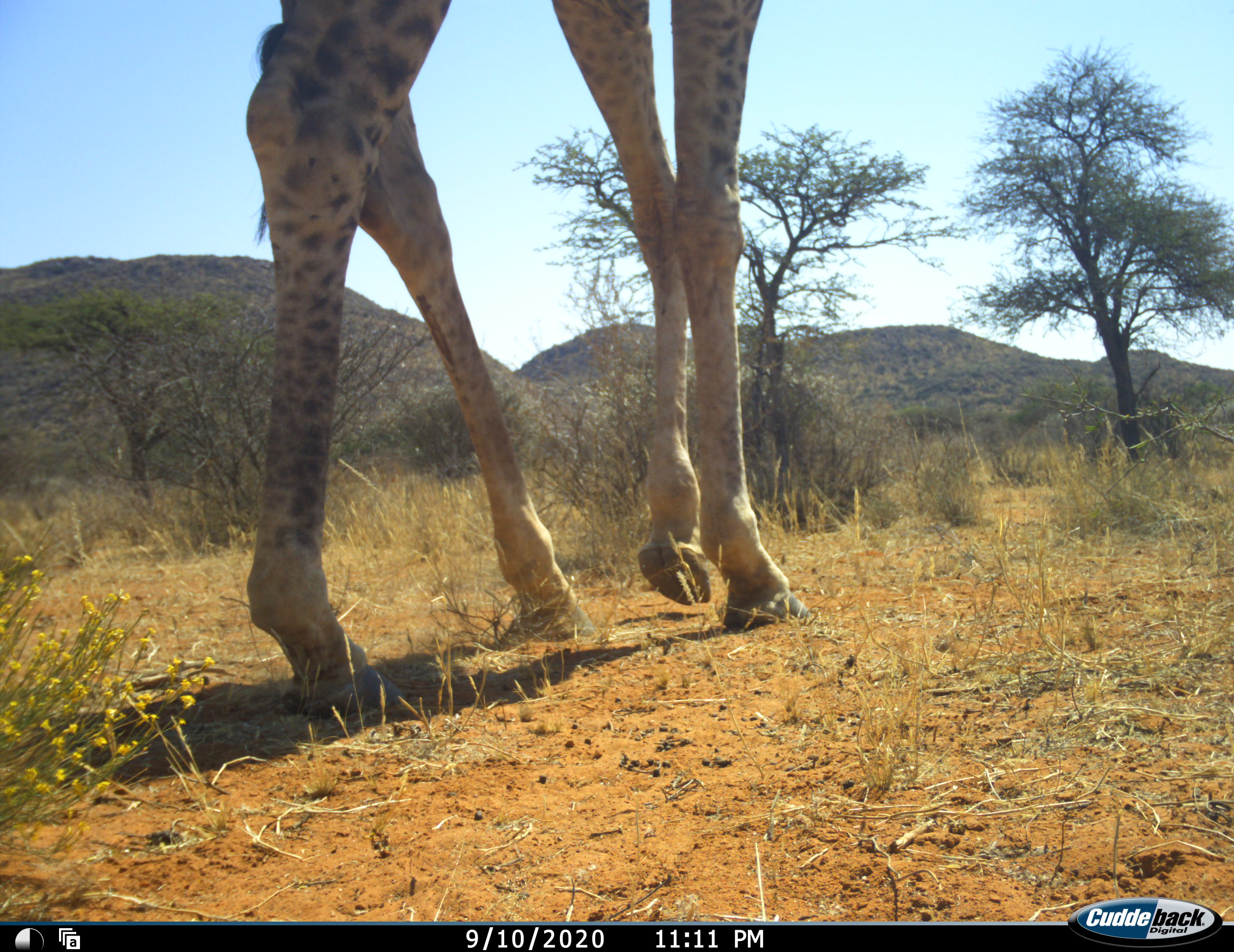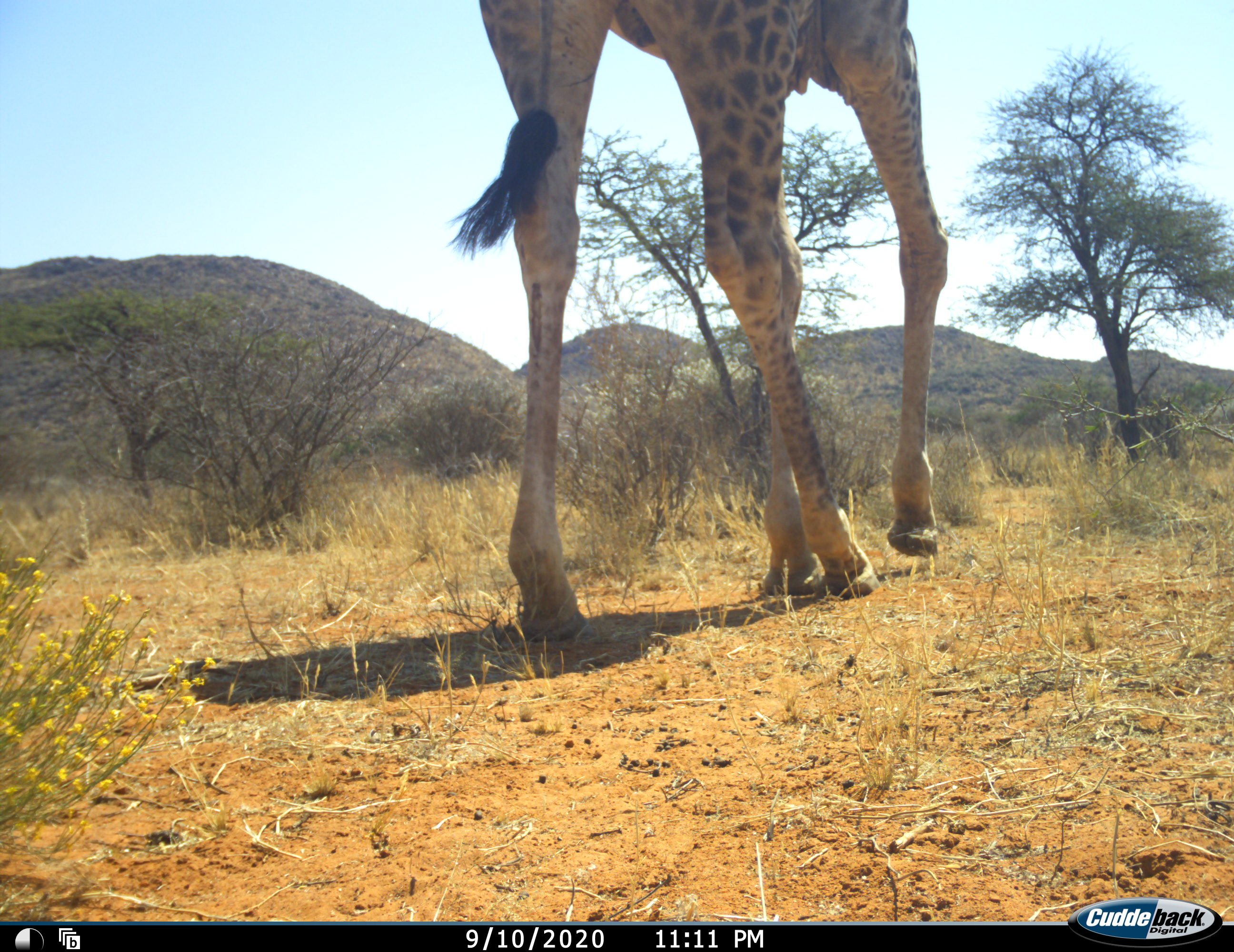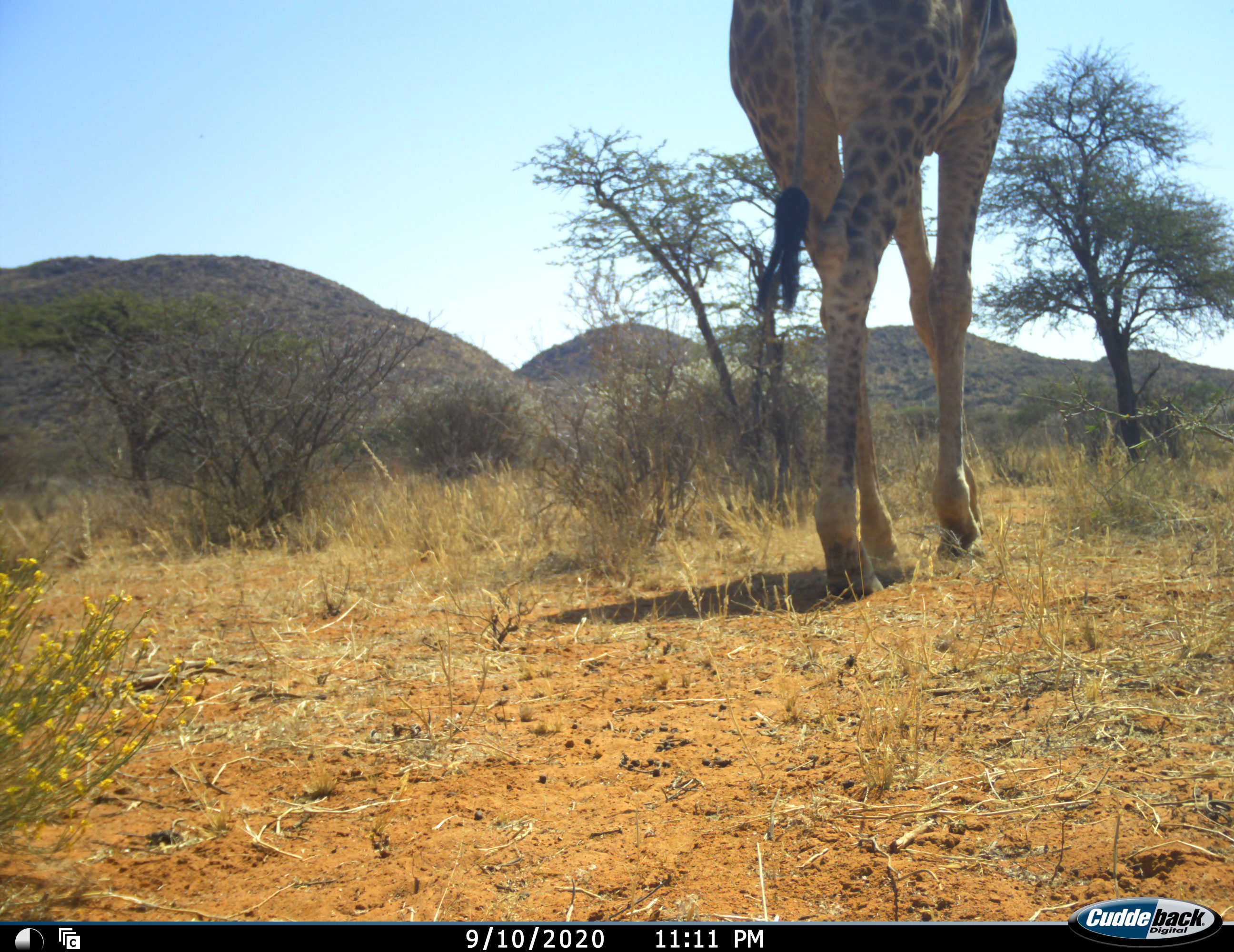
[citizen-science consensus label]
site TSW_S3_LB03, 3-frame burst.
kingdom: Animalia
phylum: Chordata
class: Mammalia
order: Artiodactyla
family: Giraffidae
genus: Giraffa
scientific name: Giraffa camelopardalis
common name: giraffe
Giraffe (Giraffa camelopardalis), count 1. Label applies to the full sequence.